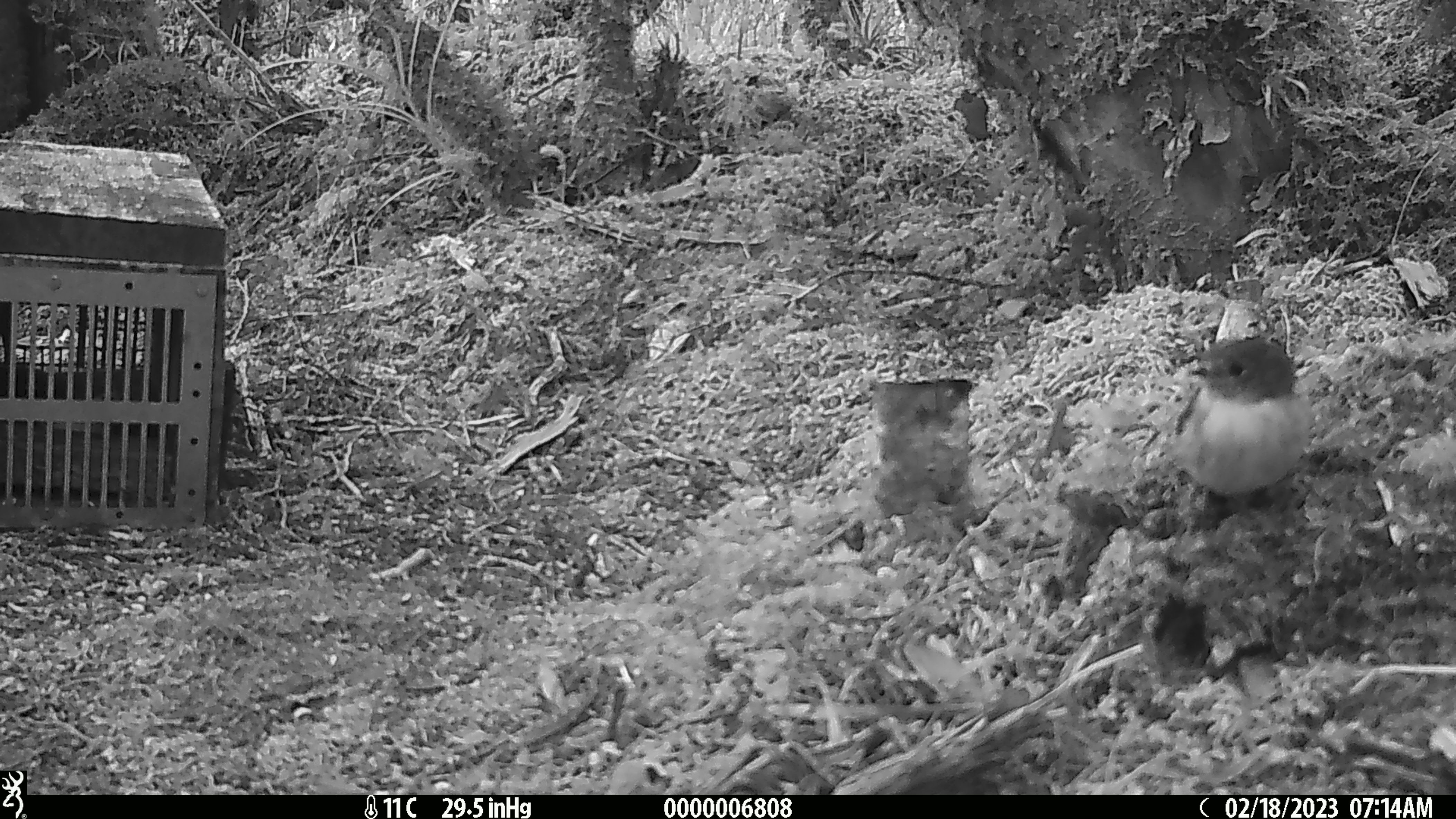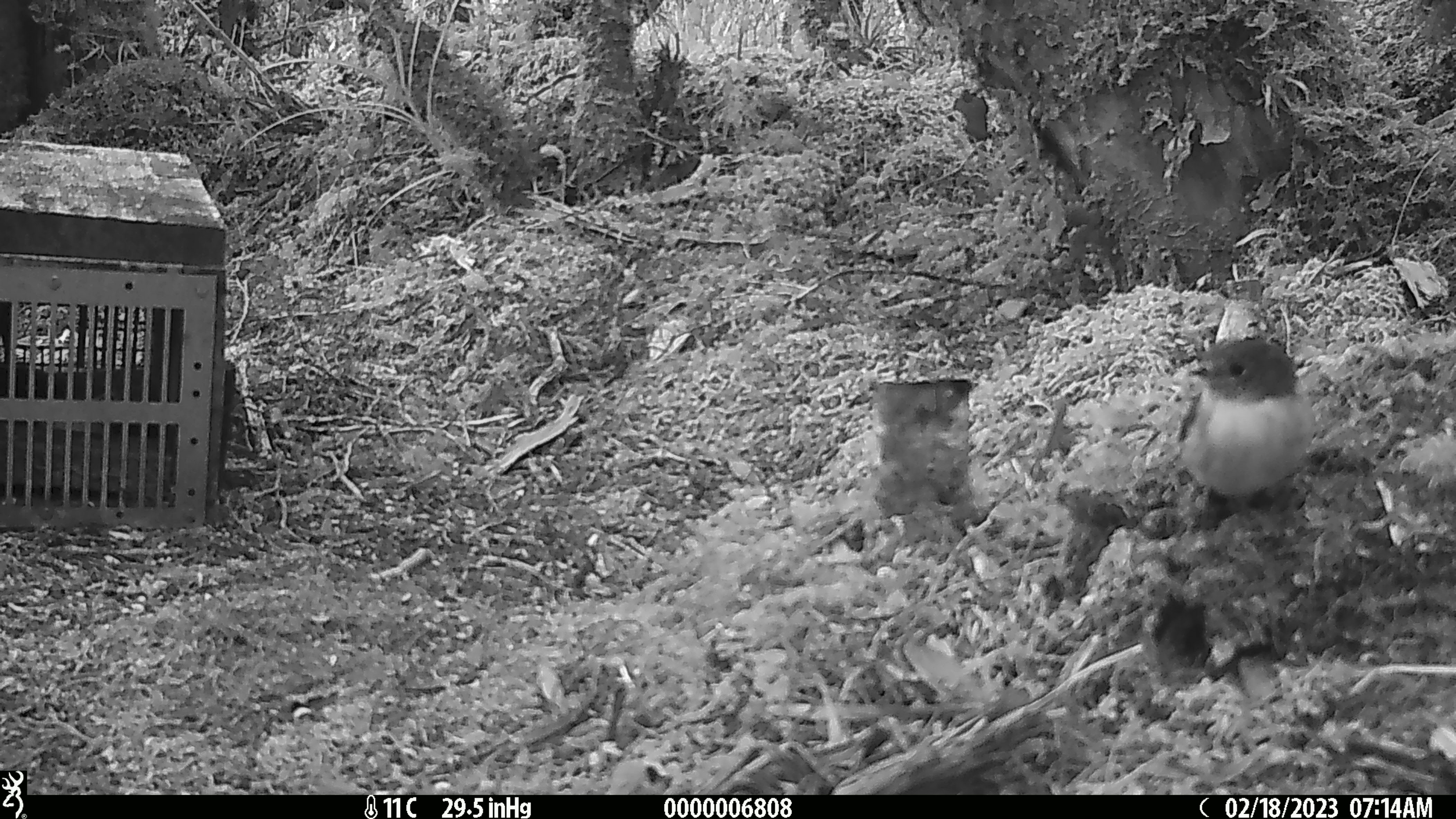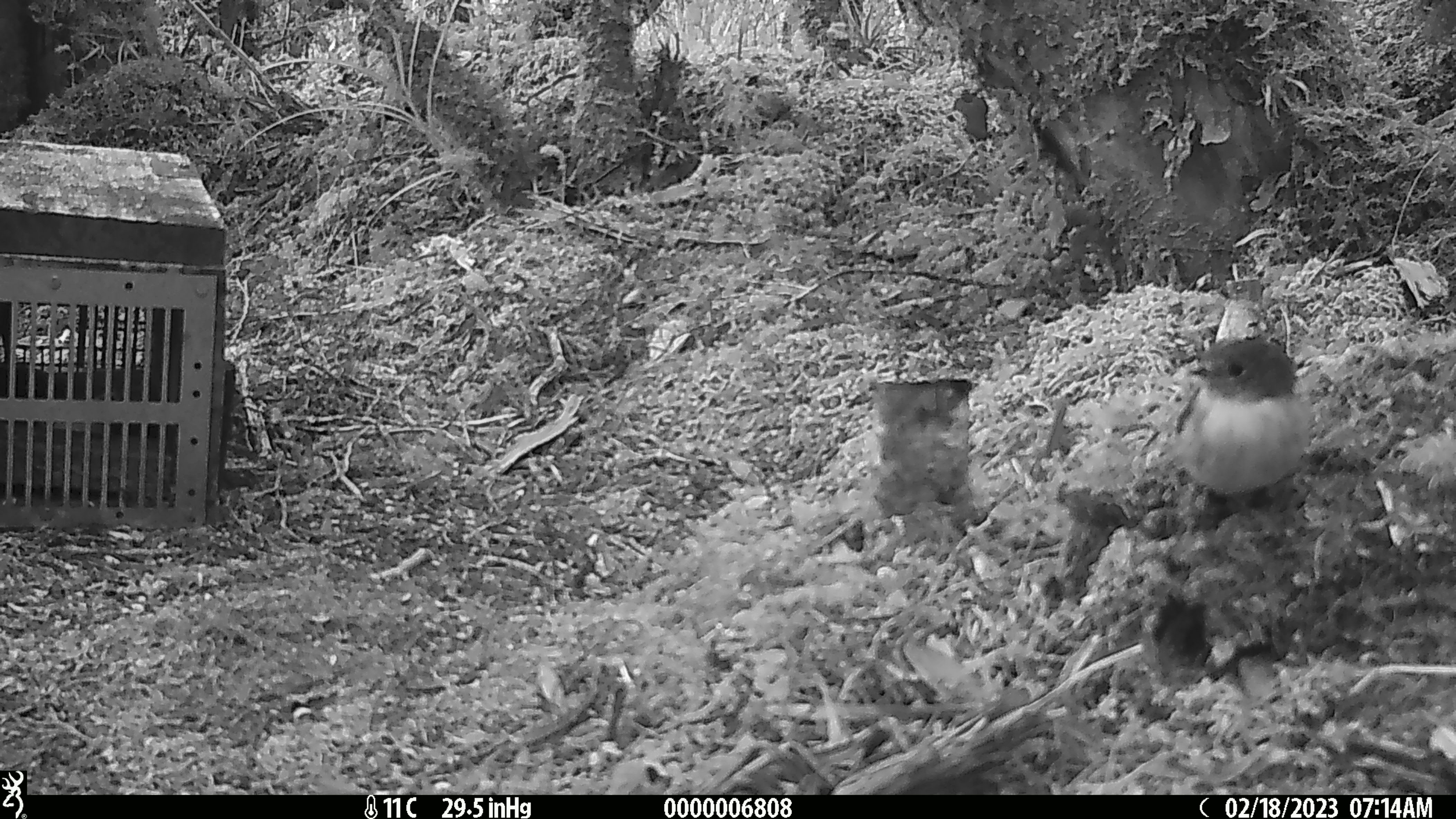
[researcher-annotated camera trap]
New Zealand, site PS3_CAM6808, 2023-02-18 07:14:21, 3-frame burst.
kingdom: Animalia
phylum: Chordata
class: Aves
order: Passeriformes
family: Petroicidae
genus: Petroica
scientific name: Petroica macrocephala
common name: tomtit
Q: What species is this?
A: Tomtit (Petroica macrocephala).